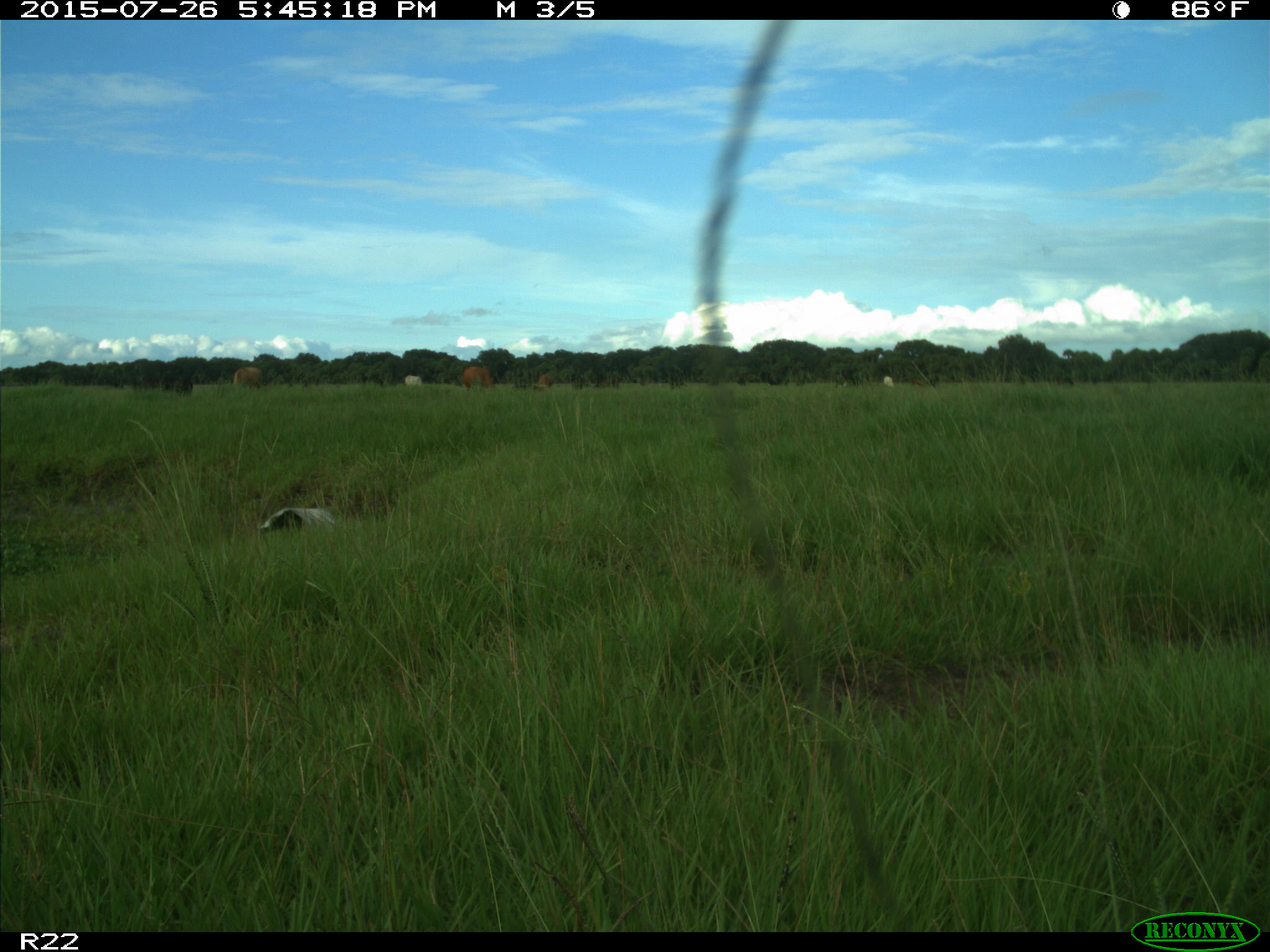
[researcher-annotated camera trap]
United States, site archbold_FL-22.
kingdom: Animalia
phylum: Chordata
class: Mammalia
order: Artiodactyla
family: Bovidae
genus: Bos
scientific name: Bos taurus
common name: domestic cow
Bos taurus (domestic cow).